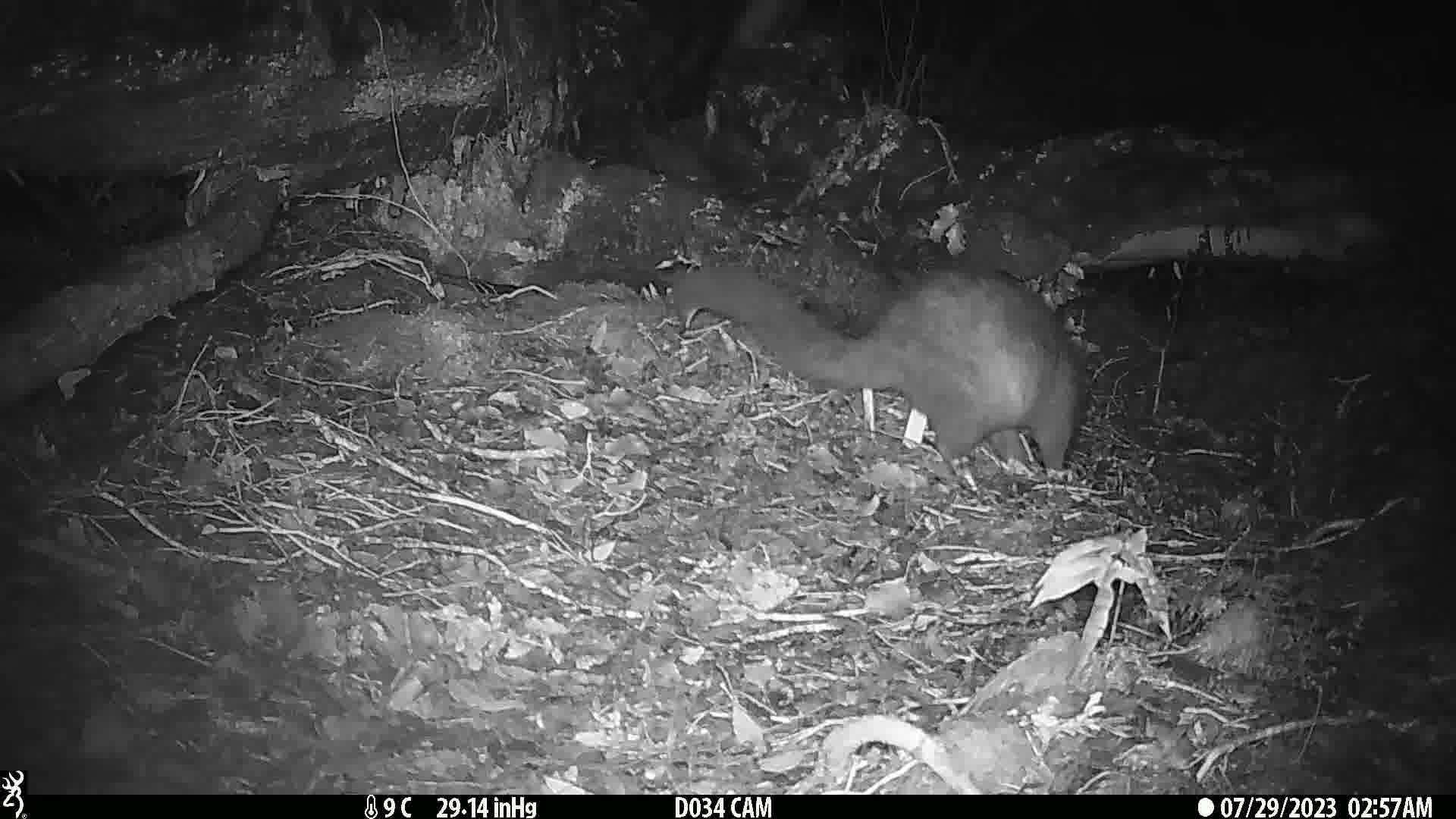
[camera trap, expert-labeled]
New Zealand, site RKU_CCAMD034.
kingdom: Animalia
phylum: Chordata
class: Mammalia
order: Diprotodontia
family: Phalangeridae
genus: Trichosurus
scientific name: Trichosurus vulpecula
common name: common brushtail possum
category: possum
Possum (common brushtail possum) (Trichosurus vulpecula).